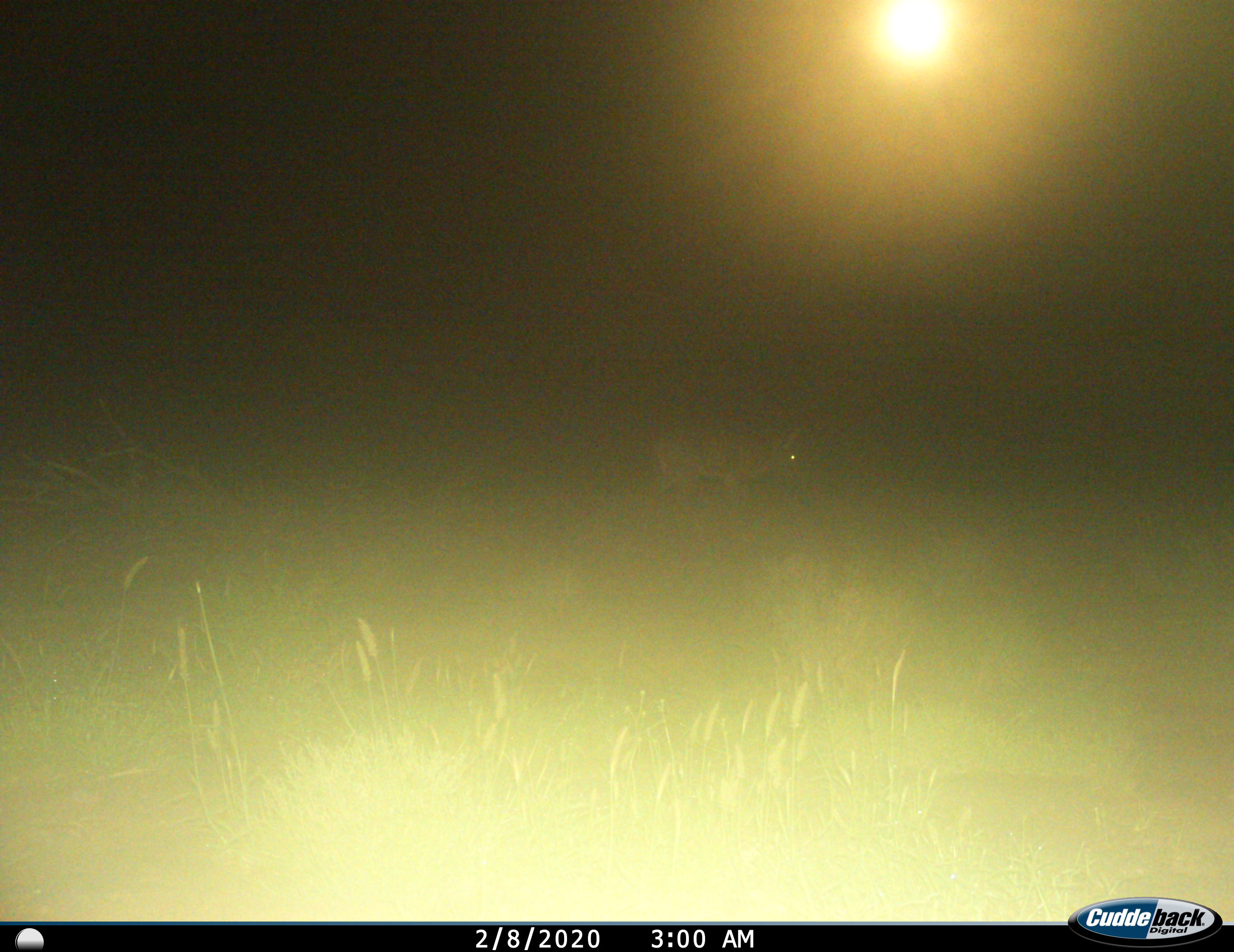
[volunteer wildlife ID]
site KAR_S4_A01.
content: unidentified animal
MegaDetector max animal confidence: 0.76